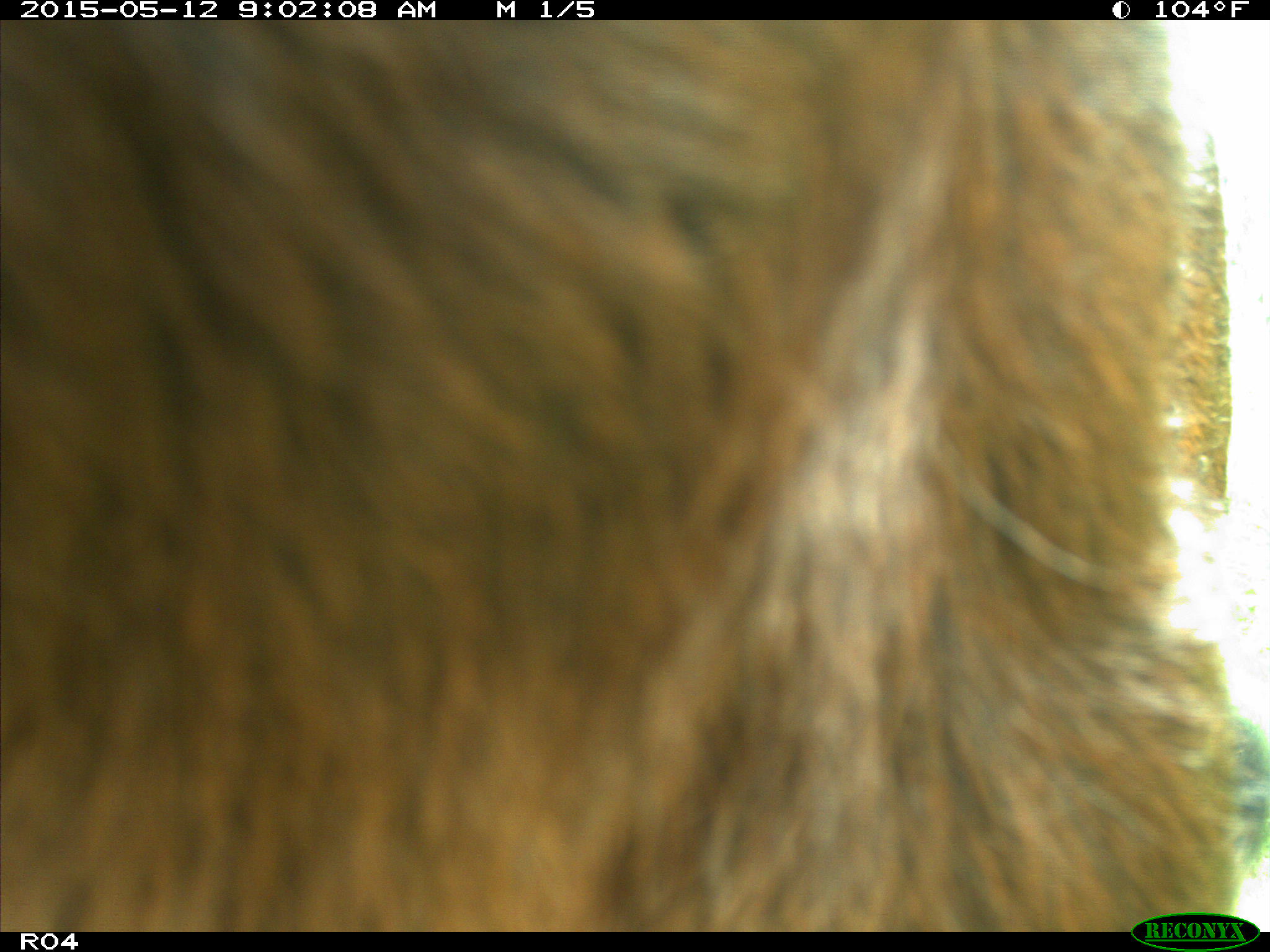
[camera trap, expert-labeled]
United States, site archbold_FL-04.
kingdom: Animalia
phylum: Chordata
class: Mammalia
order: Artiodactyla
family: Bovidae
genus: Bos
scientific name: Bos taurus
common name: domestic cow